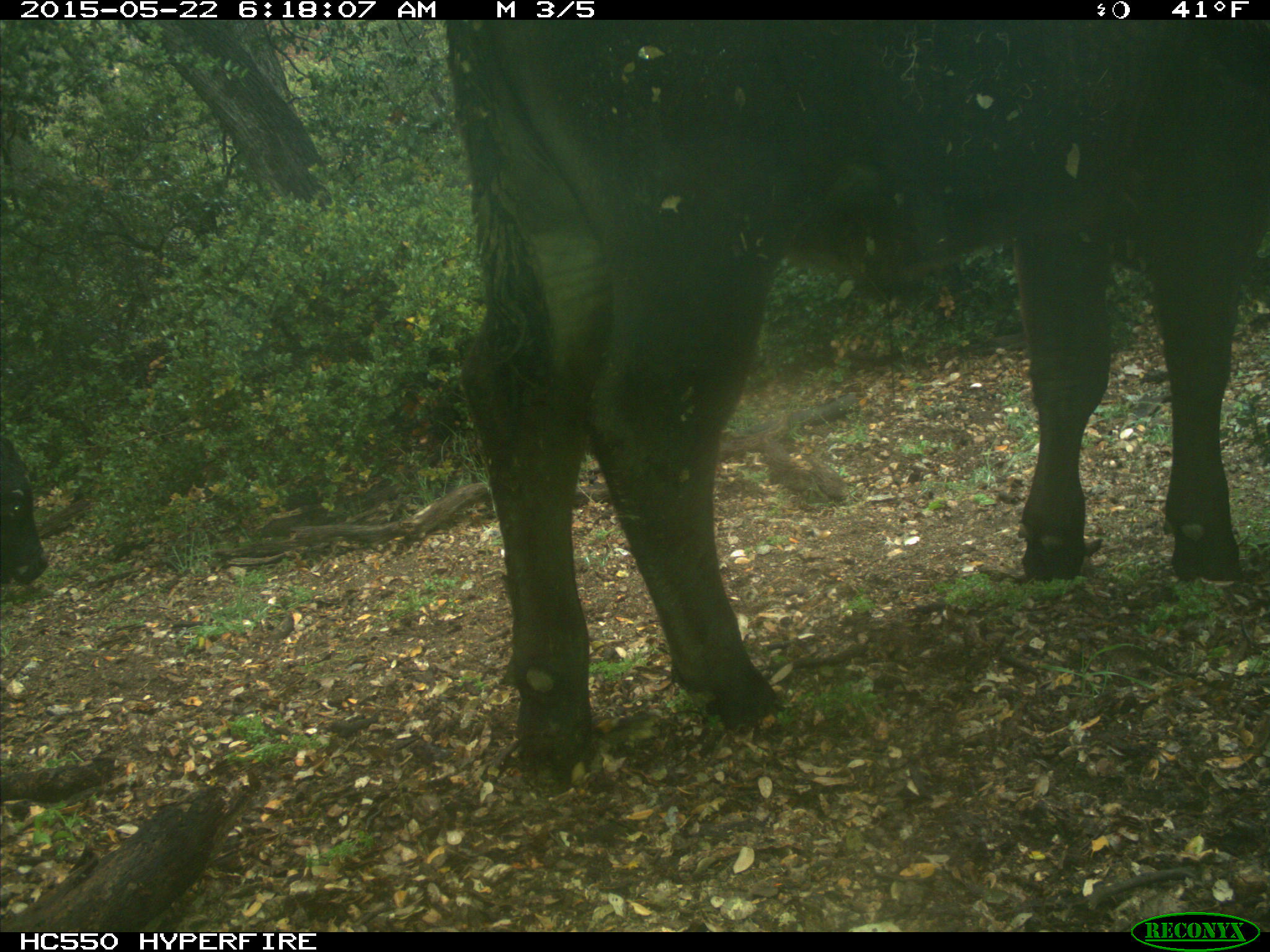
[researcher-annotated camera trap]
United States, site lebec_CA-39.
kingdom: Animalia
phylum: Chordata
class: Mammalia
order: Artiodactyla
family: Bovidae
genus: Bos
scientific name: Bos taurus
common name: domestic cow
Bos taurus (domestic cow).